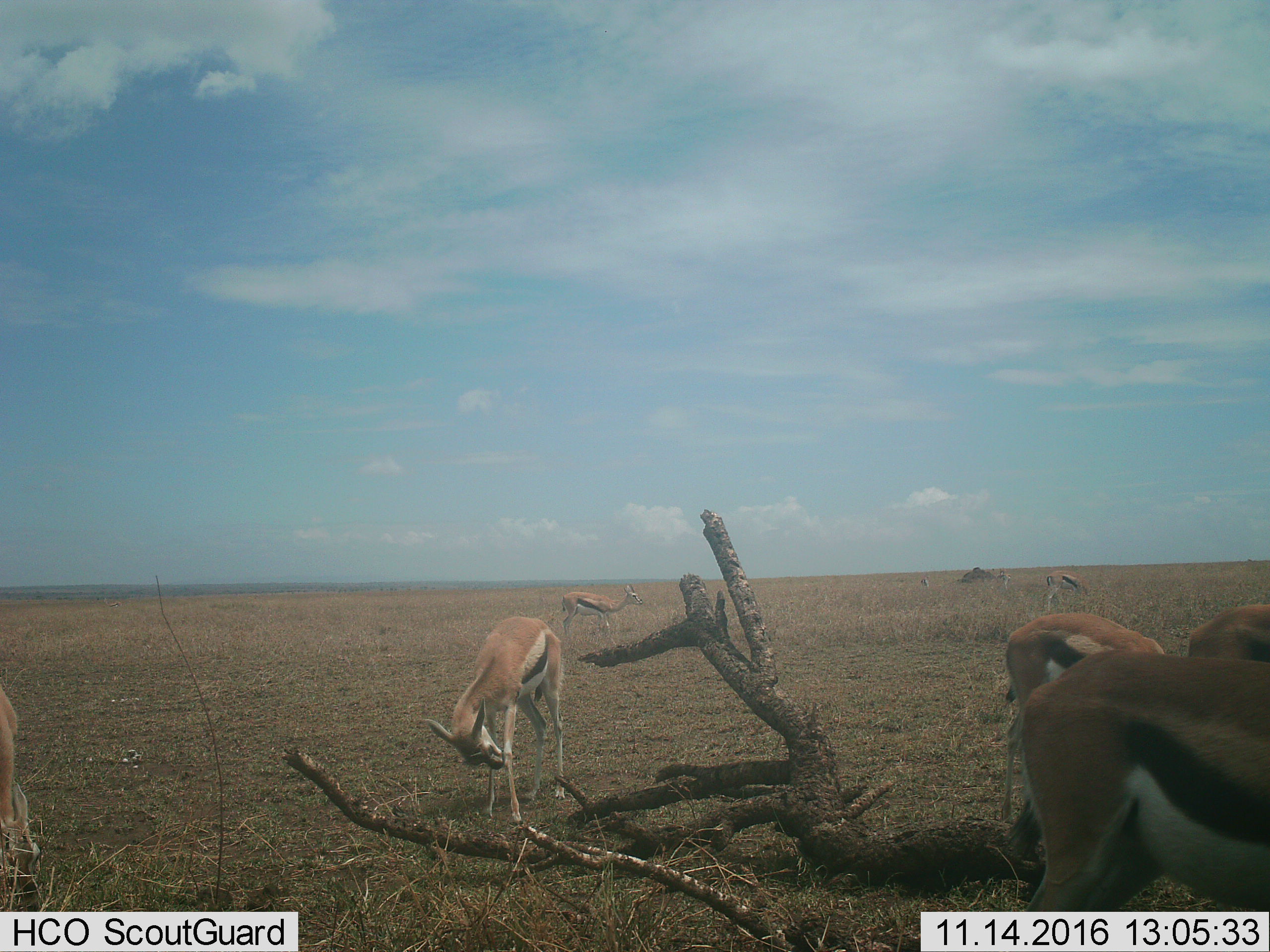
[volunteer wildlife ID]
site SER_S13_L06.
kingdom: Animalia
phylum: Chordata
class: Mammalia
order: Artiodactyla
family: Bovidae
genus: Eudorcas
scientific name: Eudorcas thomsonii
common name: thomson's gazelle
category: gazellethomsons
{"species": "gazellethomsons (thomson's gazelle) (Eudorcas thomsonii)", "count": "7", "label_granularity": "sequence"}